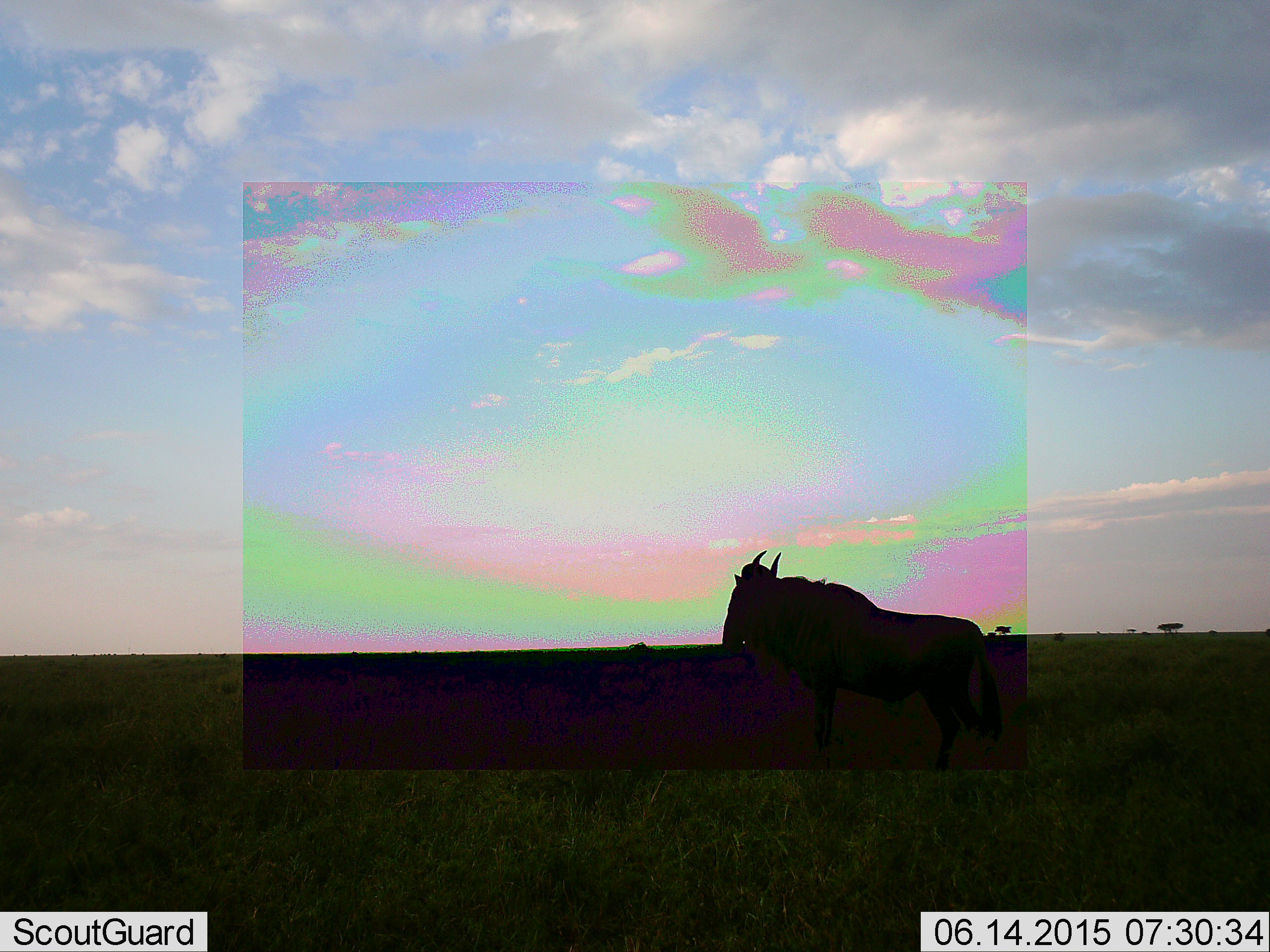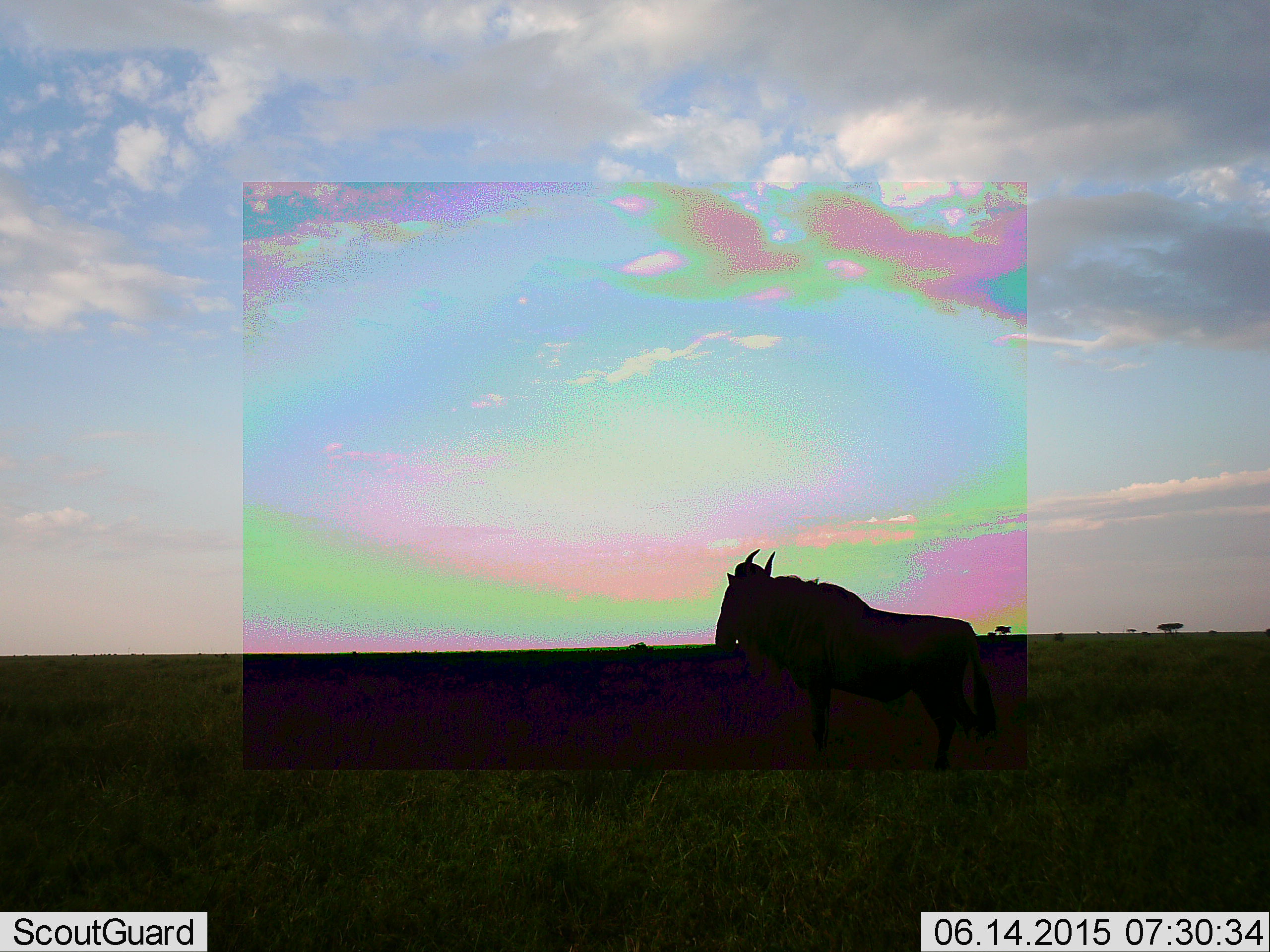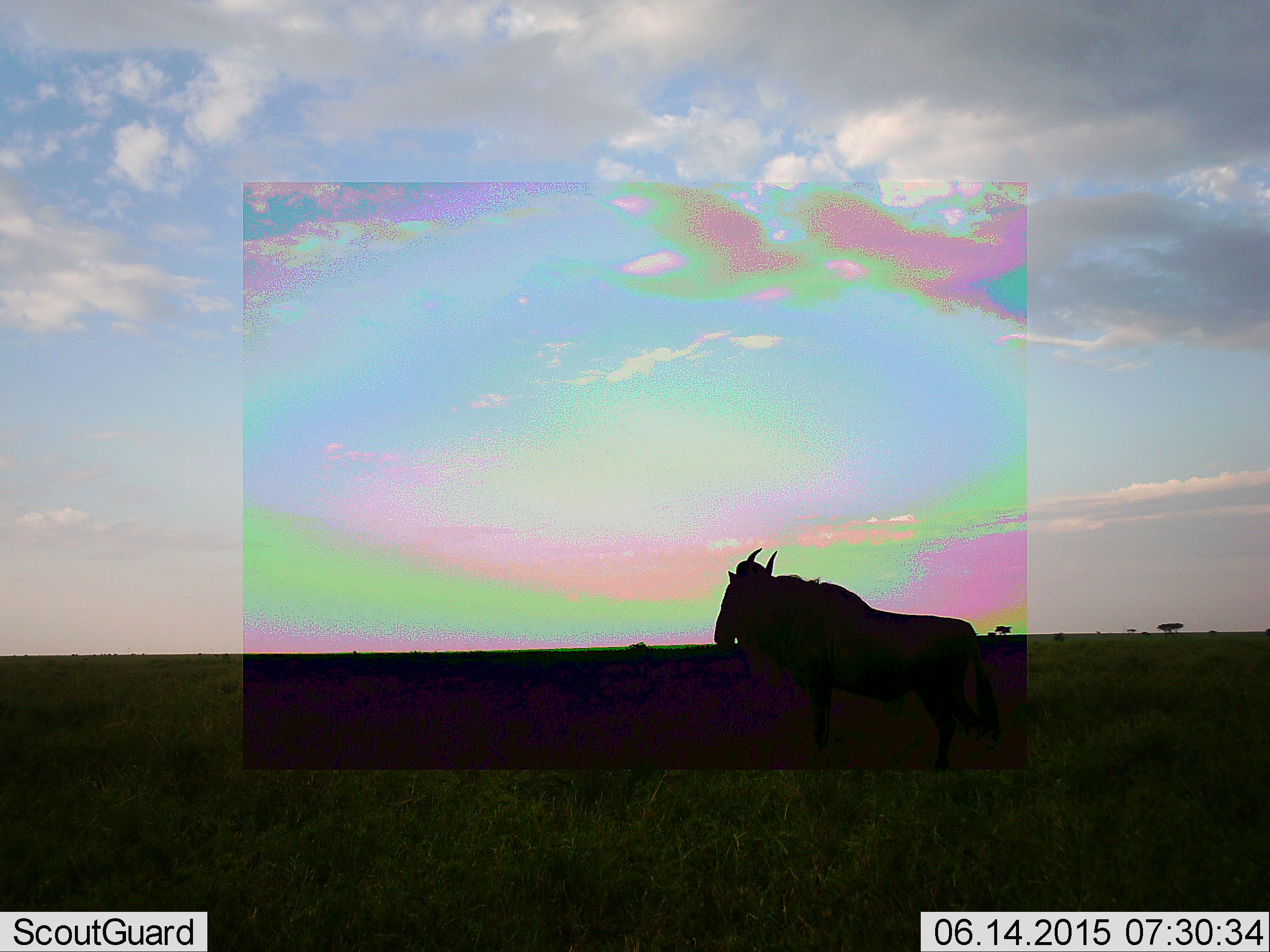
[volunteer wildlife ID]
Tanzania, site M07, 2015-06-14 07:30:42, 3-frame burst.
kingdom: Animalia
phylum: Chordata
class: Mammalia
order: Artiodactyla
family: Bovidae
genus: Connochaetes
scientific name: Connochaetes taurinus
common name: blue wildebeest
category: wildebeest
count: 1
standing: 90%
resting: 0%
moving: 10%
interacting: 0%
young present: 0%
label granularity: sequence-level